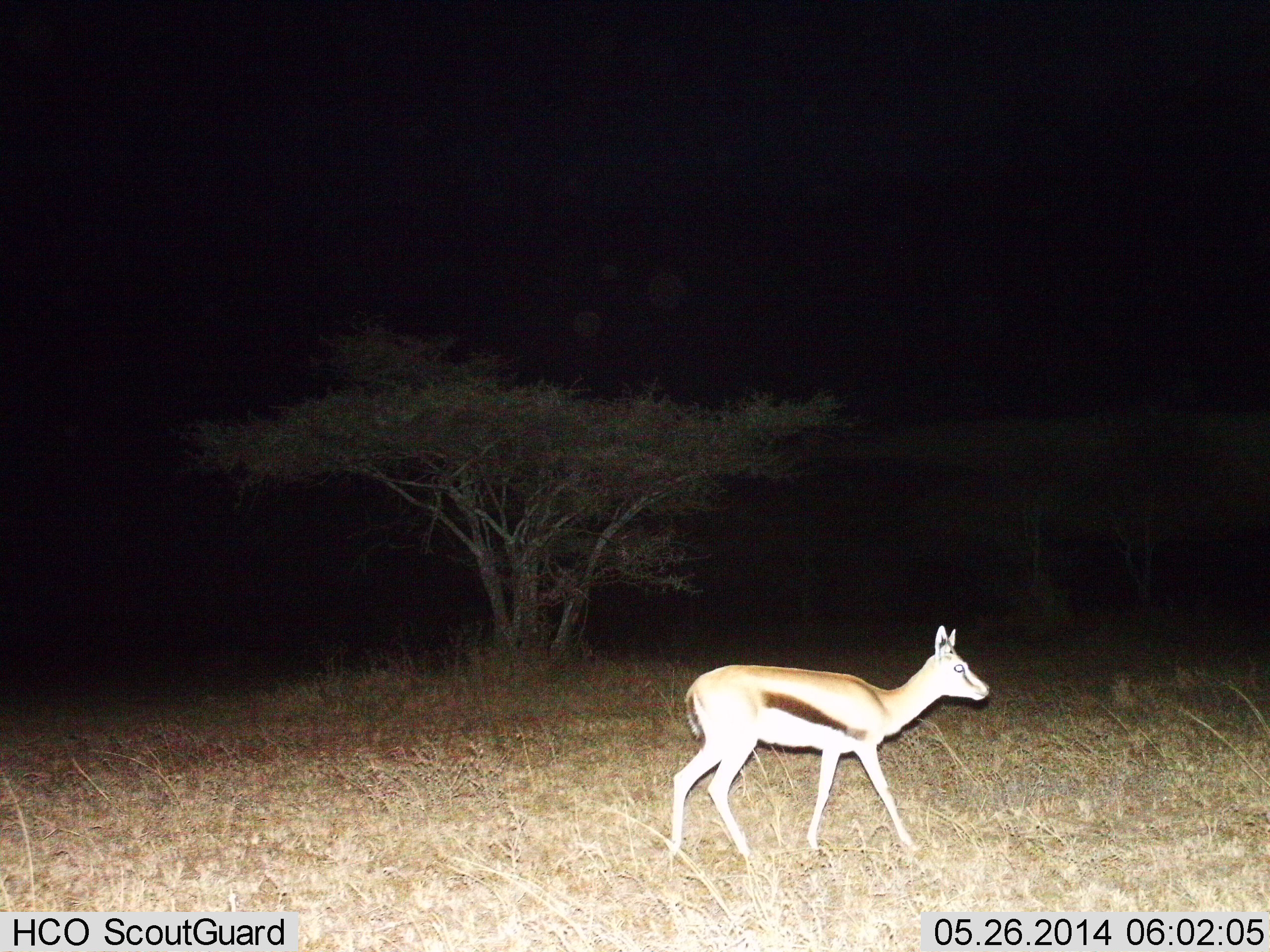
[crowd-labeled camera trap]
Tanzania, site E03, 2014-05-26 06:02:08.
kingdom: Animalia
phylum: Chordata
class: Mammalia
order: Artiodactyla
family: Bovidae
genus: Eudorcas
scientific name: Eudorcas thomsonii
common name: thomson's gazelle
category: gazellethomsons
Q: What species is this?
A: Gazellethomsons (thomson's gazelle) (Eudorcas thomsonii).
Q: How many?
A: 1.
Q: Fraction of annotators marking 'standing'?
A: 50%.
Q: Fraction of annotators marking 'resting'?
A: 0%.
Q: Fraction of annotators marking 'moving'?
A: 50%.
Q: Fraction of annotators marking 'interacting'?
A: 0%.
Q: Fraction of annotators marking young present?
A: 0%.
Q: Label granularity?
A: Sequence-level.